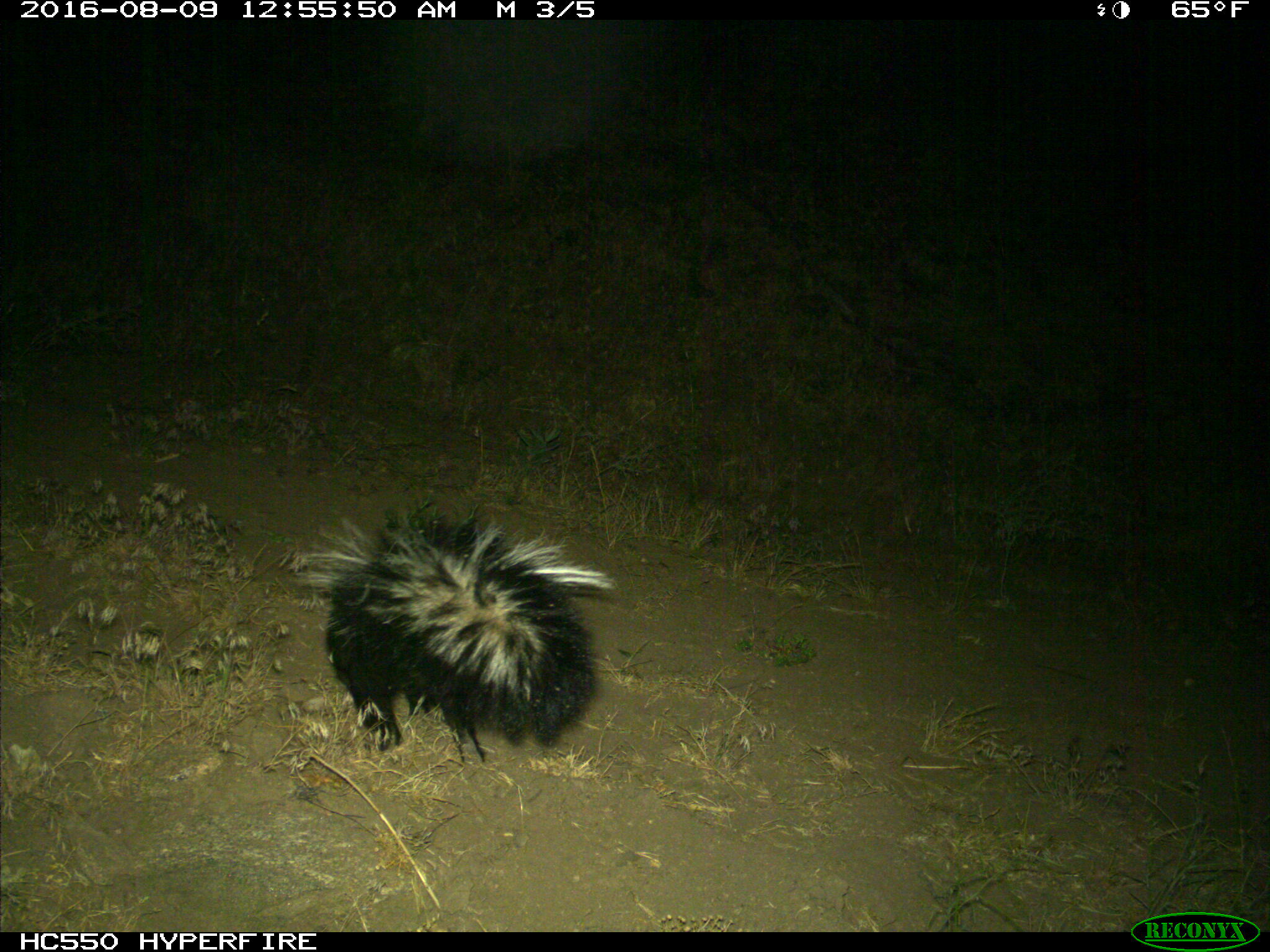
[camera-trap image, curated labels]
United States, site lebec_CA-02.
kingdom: Animalia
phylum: Chordata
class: Mammalia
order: Carnivora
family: Mephitidae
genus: Mephitis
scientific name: Mephitis mephitis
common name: striped skunk